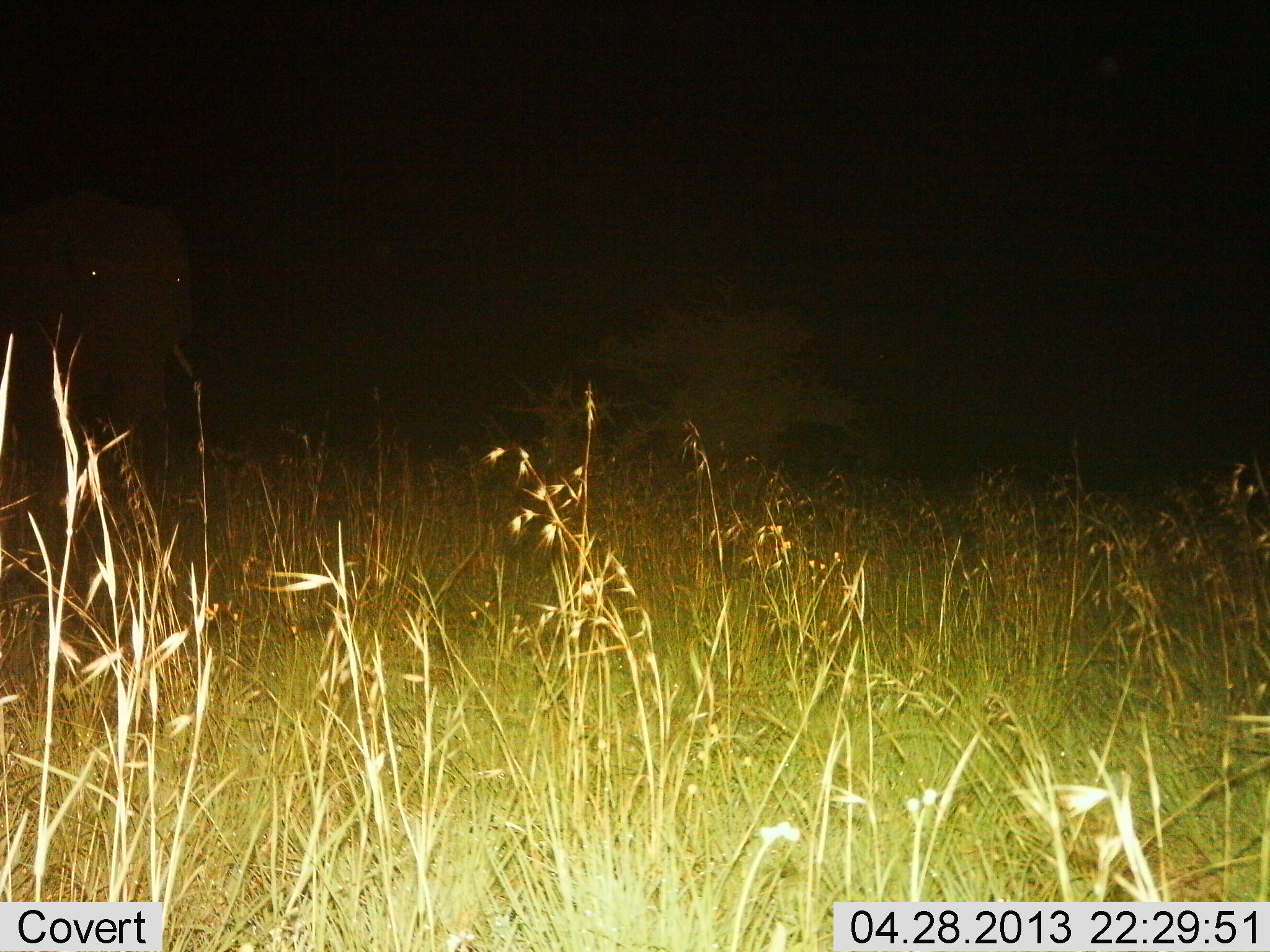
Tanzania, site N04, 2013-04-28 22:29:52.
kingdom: Animalia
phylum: Chordata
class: Mammalia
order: Proboscidea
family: Elephantidae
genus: Loxodonta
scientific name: Loxodonta africana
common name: african bush elephant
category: elephant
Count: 1.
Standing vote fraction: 78%.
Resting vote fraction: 0%.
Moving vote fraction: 22%.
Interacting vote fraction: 0%.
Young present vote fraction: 0%.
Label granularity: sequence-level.